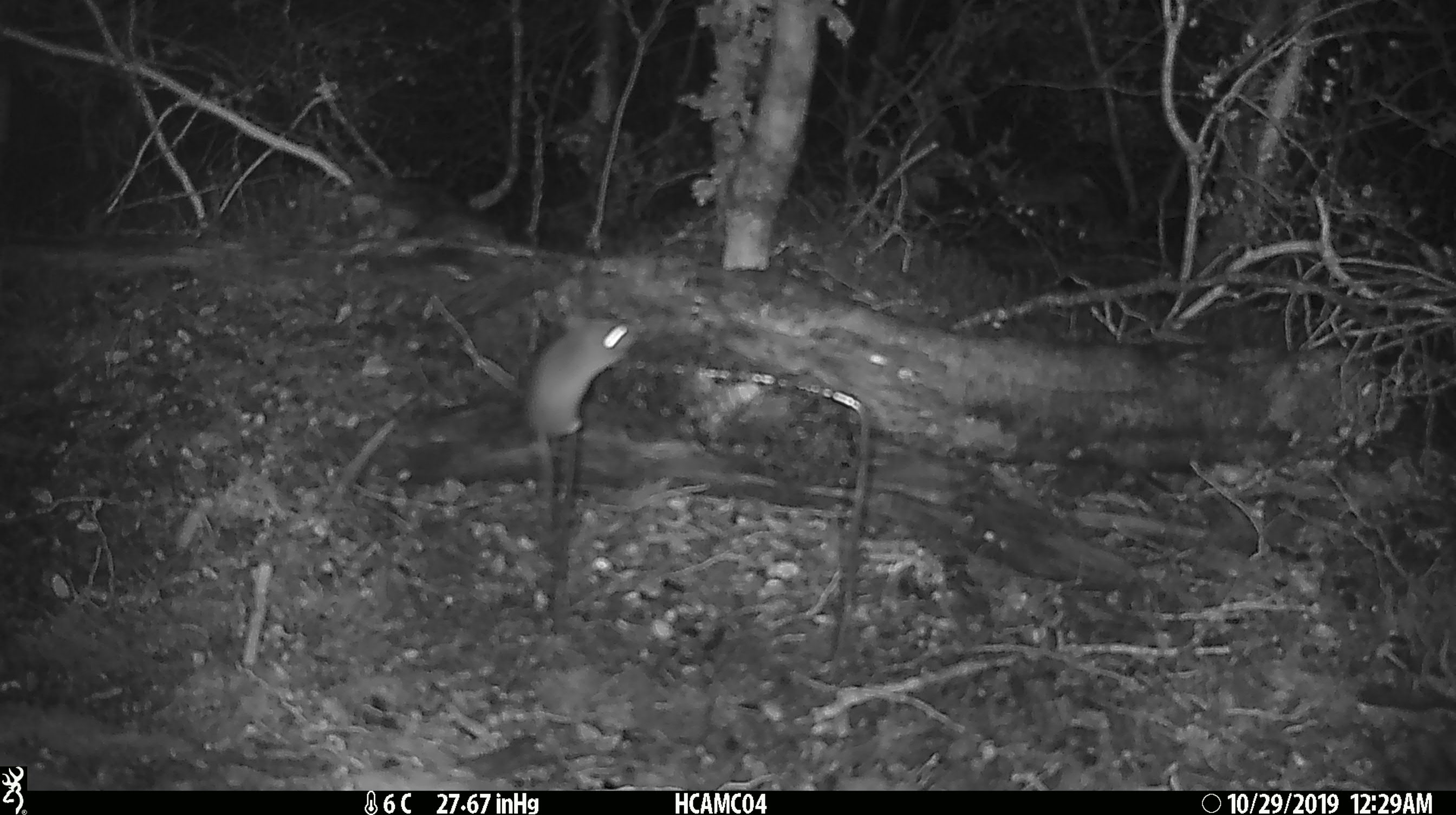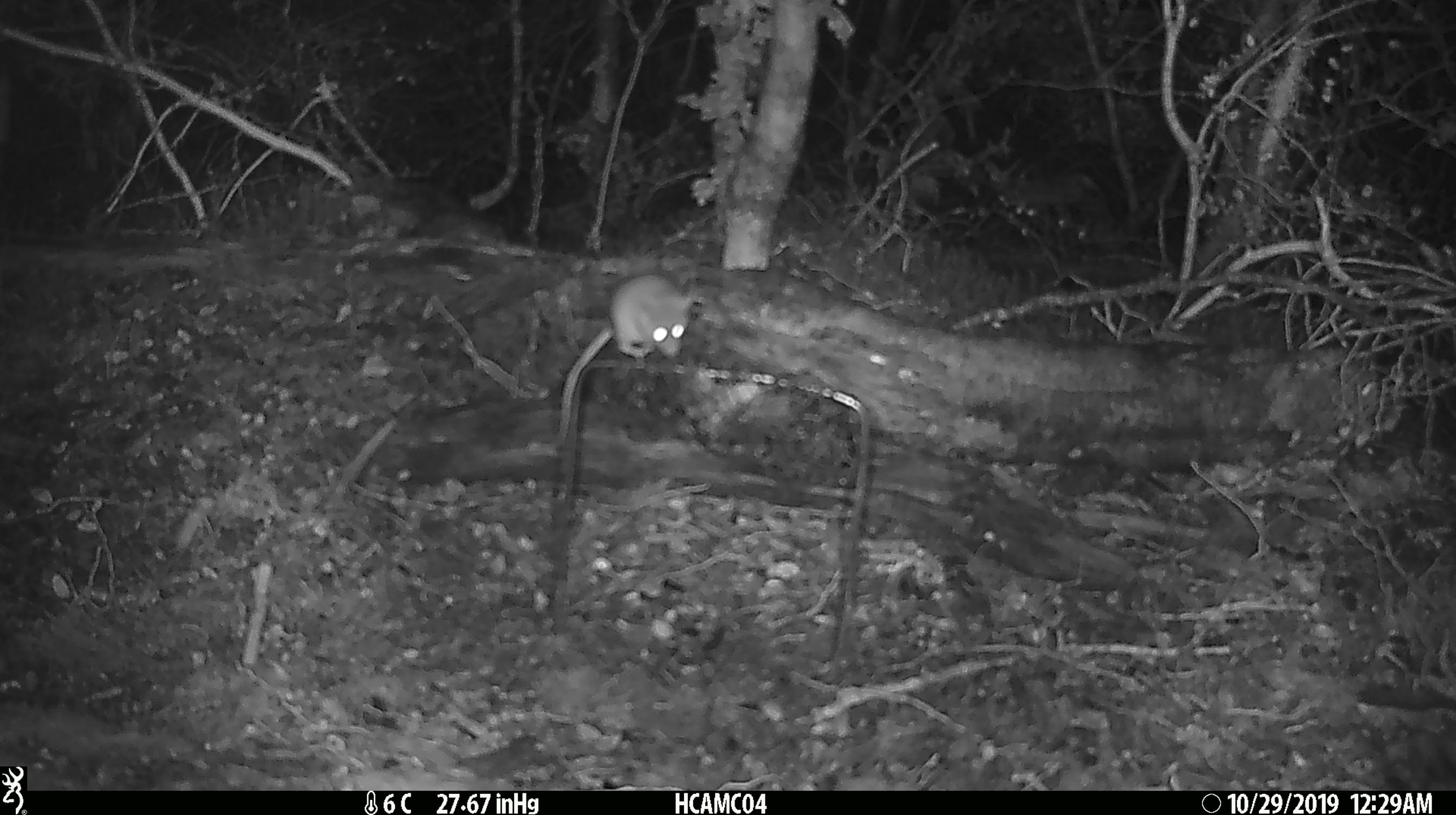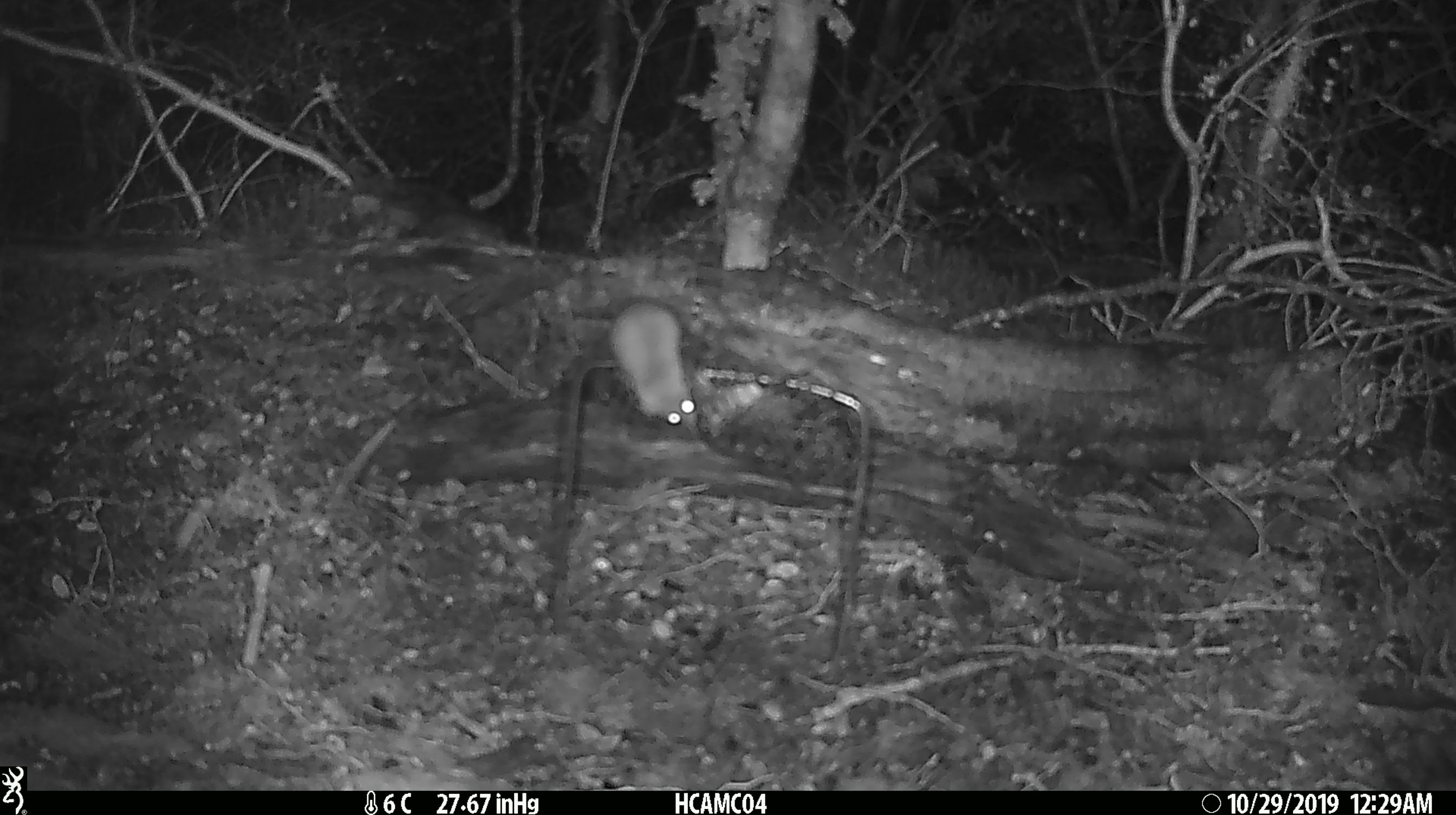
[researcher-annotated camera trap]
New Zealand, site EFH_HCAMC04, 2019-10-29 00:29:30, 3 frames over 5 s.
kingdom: Animalia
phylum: Chordata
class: Mammalia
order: Rodentia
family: Muridae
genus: Mus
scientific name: Mus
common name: mouse